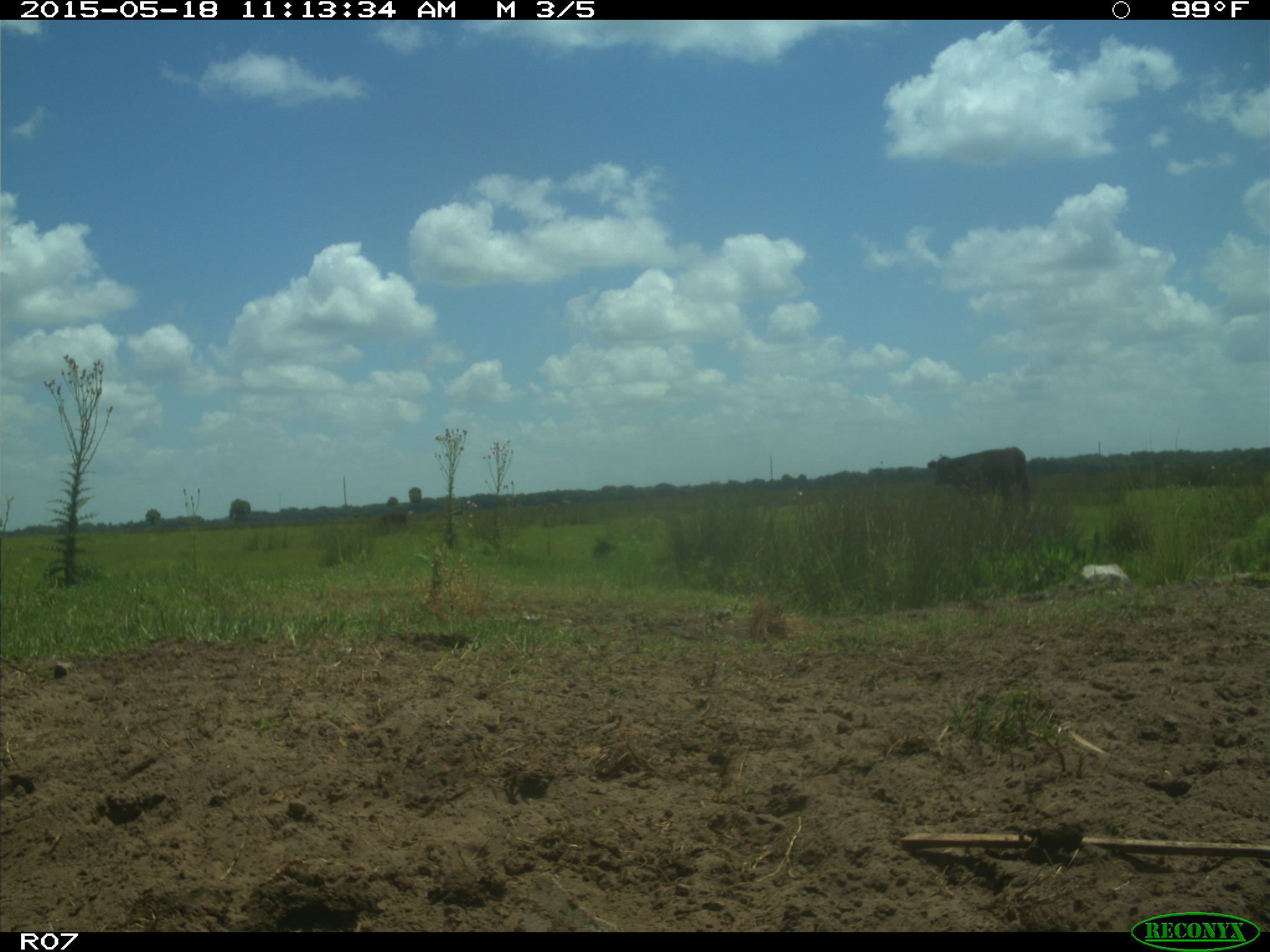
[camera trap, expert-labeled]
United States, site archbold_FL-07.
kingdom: Animalia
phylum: Chordata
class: Mammalia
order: Artiodactyla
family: Bovidae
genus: Bos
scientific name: Bos taurus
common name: domestic cow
Bos taurus (domestic cow).